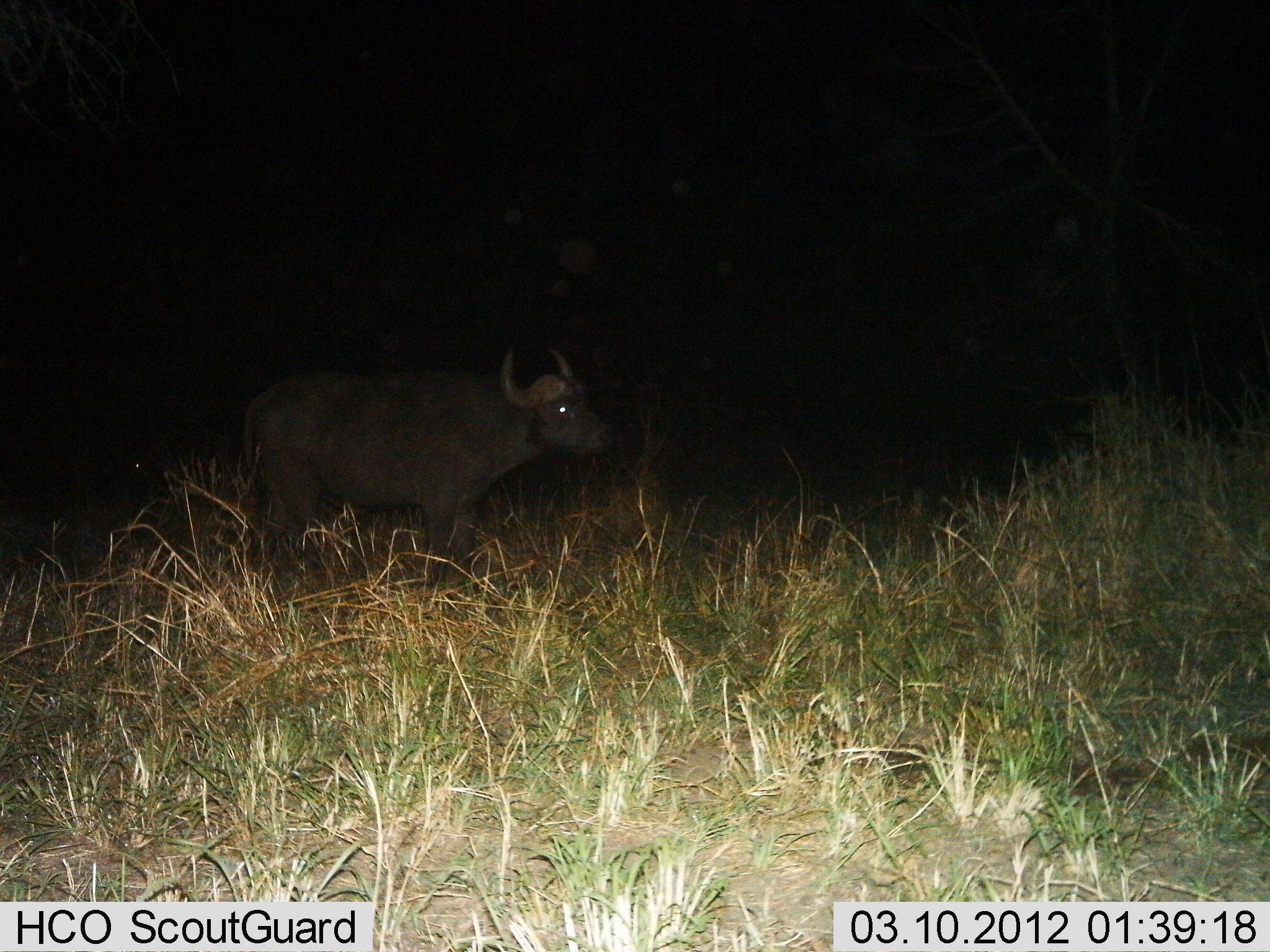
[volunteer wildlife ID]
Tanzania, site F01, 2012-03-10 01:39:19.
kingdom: Animalia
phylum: Chordata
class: Mammalia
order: Artiodactyla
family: Bovidae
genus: Syncerus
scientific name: Syncerus caffer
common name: cape buffalo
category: buffalo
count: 1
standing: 89%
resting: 0%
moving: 11%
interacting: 0%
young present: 0%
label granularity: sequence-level